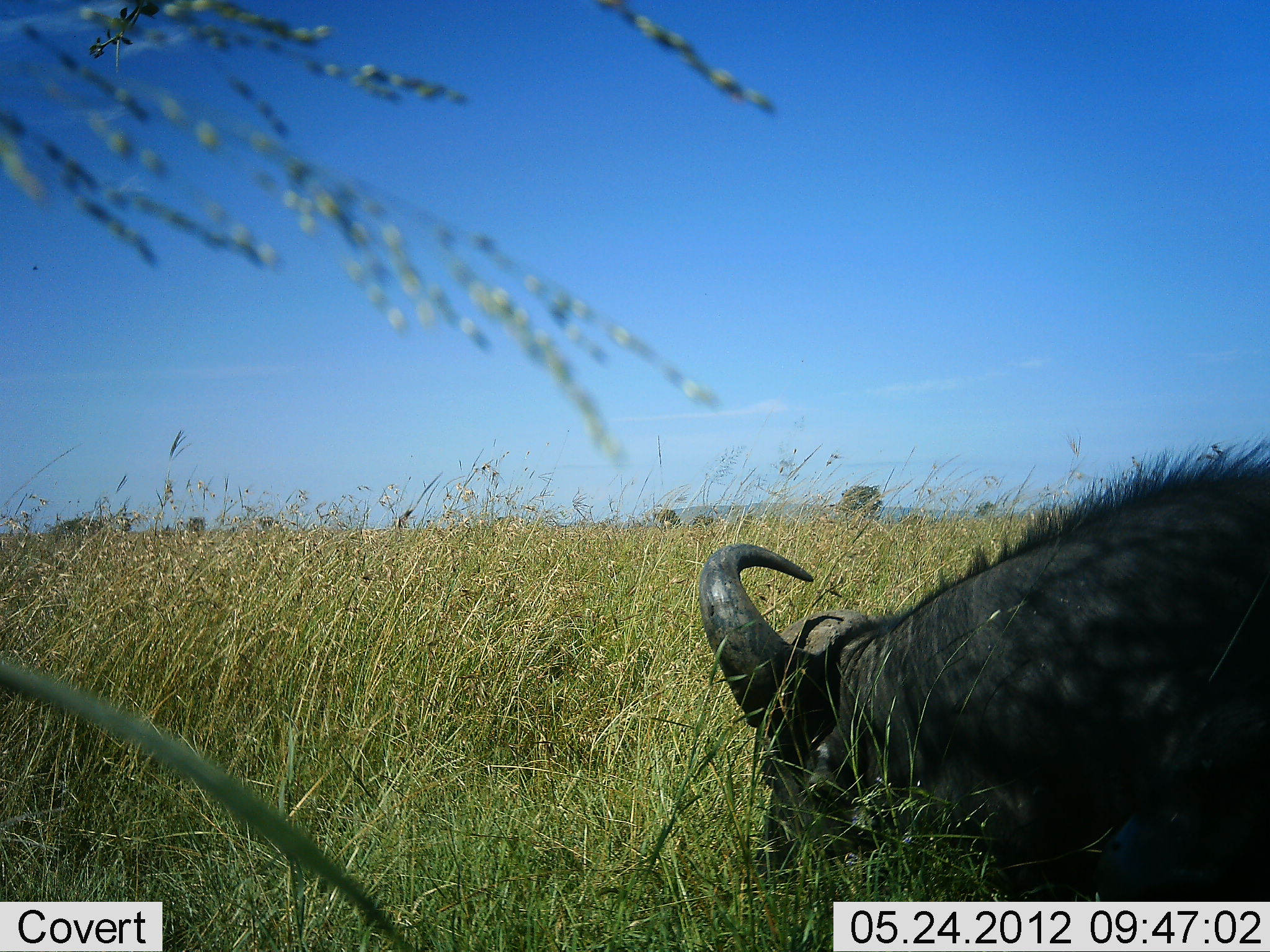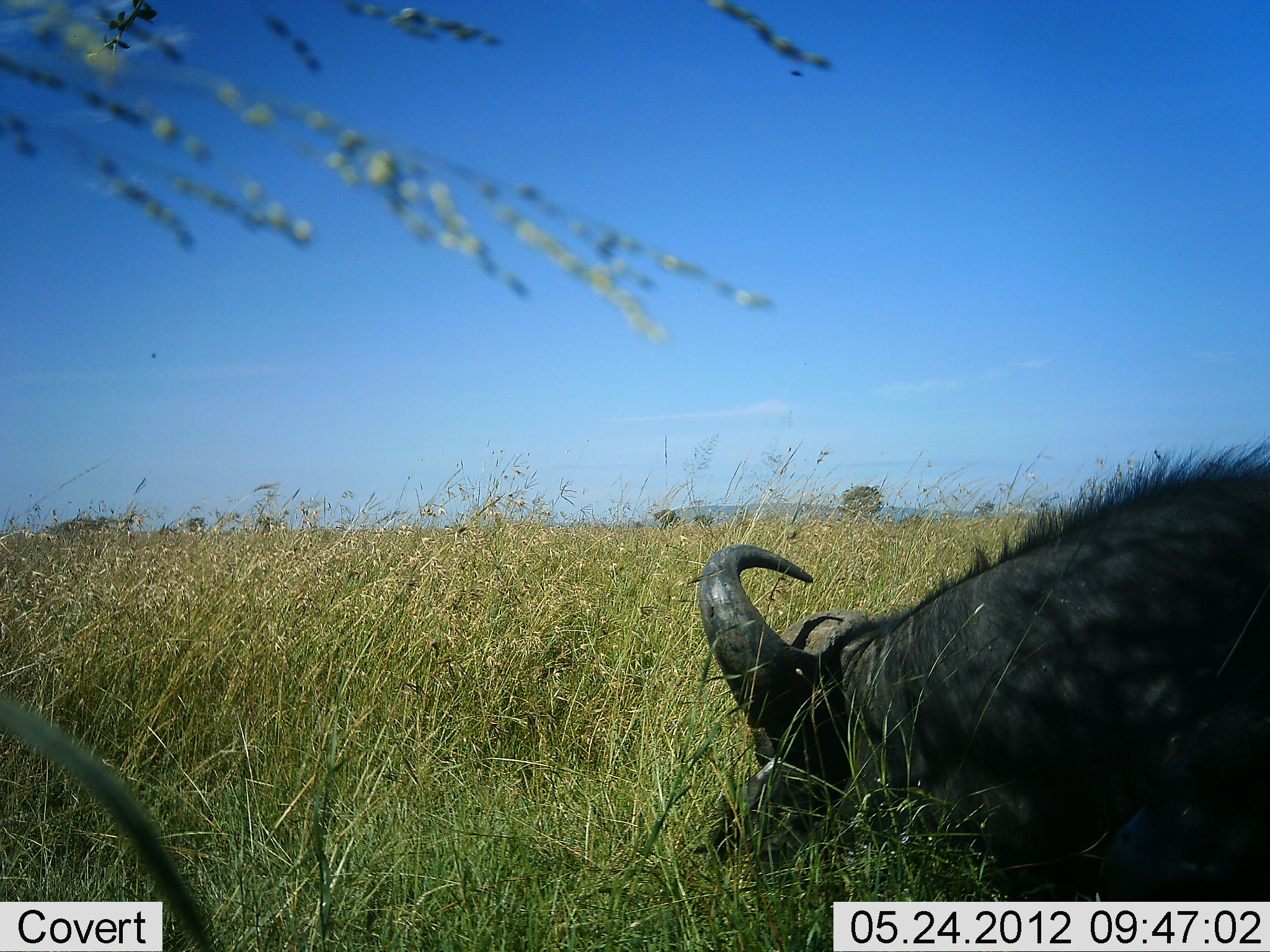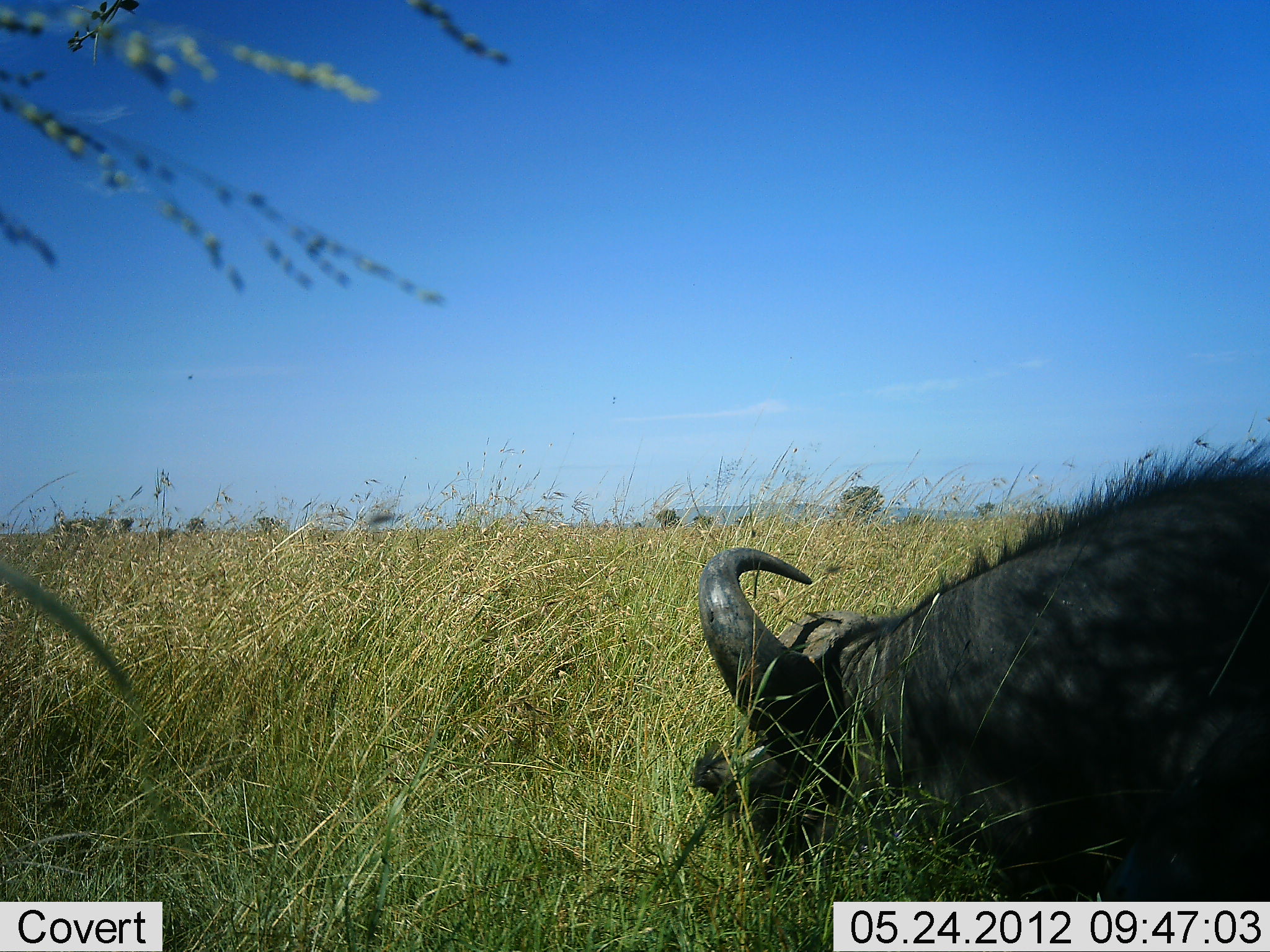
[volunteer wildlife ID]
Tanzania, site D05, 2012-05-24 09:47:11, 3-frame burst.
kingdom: Animalia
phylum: Chordata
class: Mammalia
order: Artiodactyla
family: Bovidae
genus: Syncerus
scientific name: Syncerus caffer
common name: cape buffalo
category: buffalo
Buffalo (cape buffalo) (Syncerus caffer), count 1. Behavior (volunteer vote fractions): standing 0%, resting 70%, moving 0%, interacting 0%. Young present (vote fraction): 0%. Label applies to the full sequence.